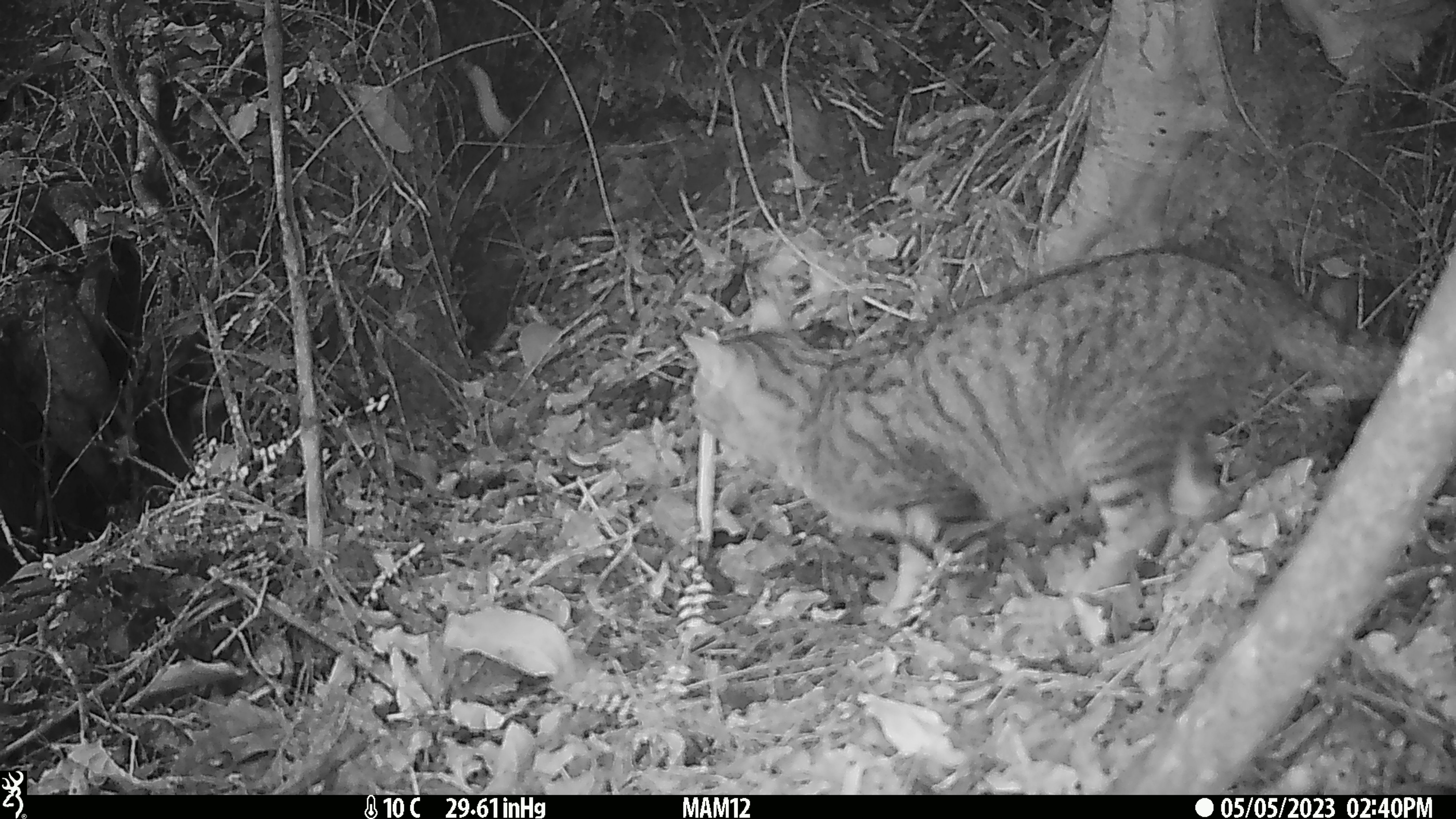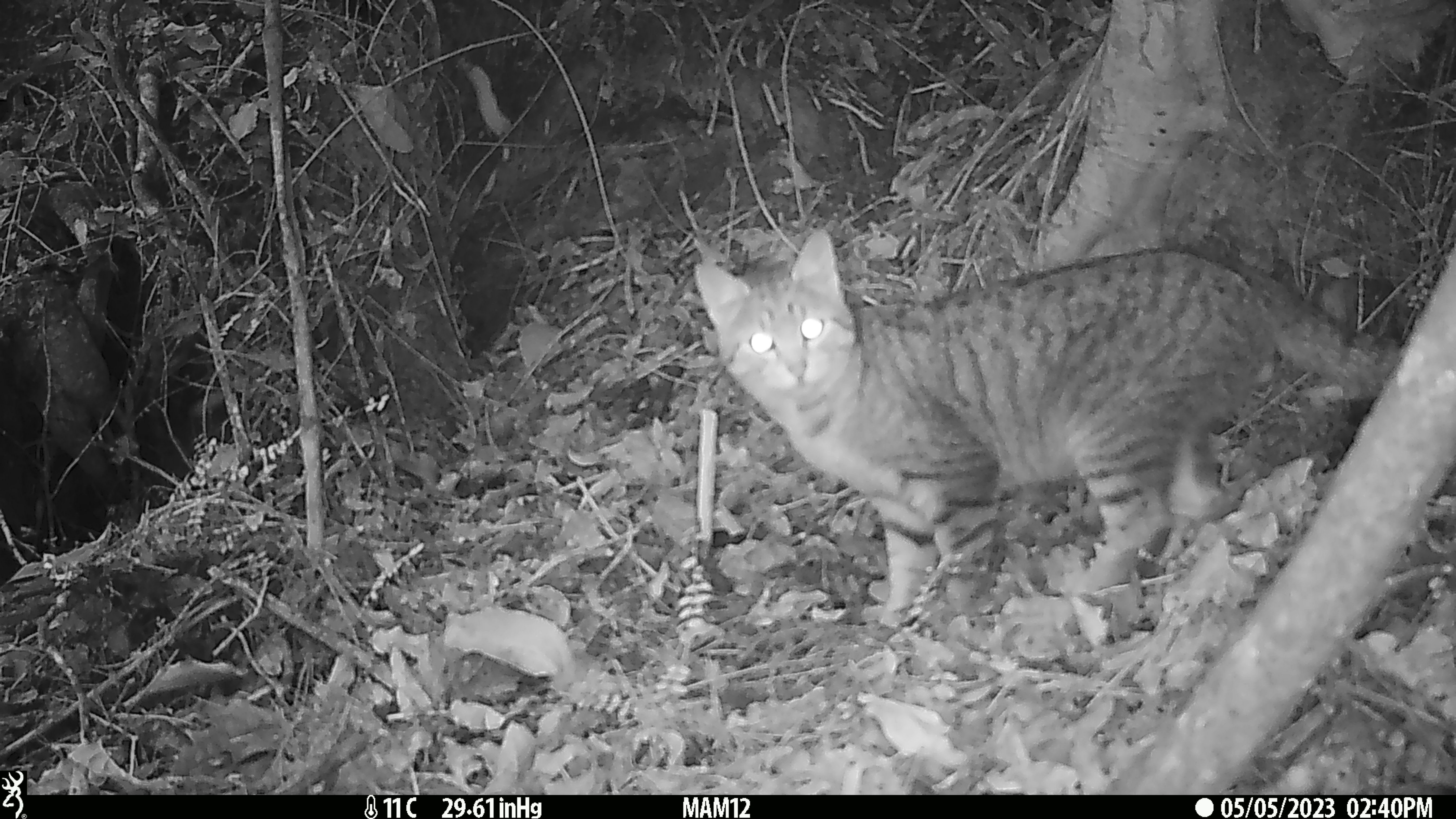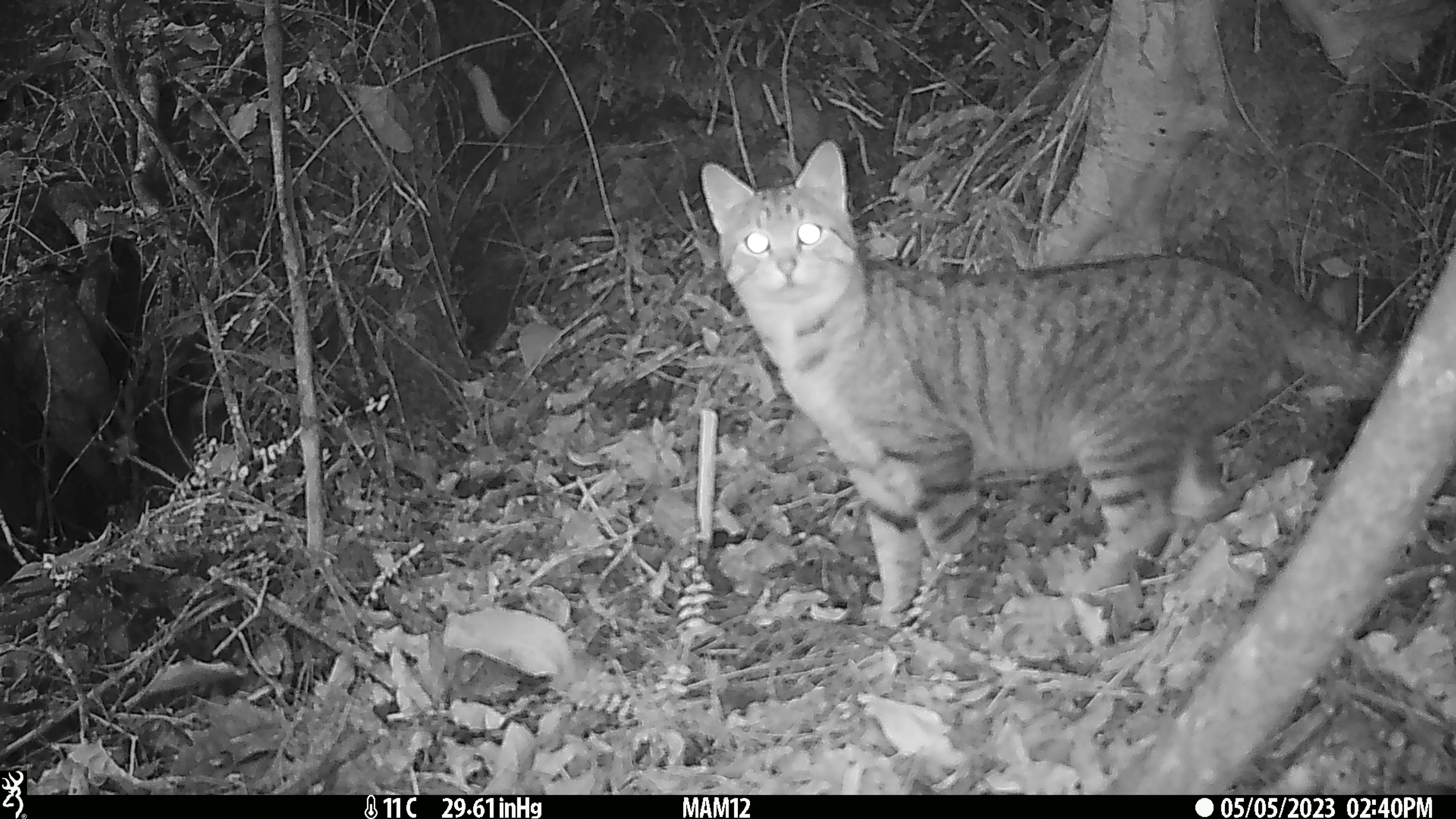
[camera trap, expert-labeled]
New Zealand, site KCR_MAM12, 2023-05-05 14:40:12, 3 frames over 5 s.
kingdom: Animalia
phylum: Chordata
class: Mammalia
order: Carnivora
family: Felidae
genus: Felis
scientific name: Felis catus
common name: domestic cat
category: cat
Cat (domestic cat) (Felis catus).